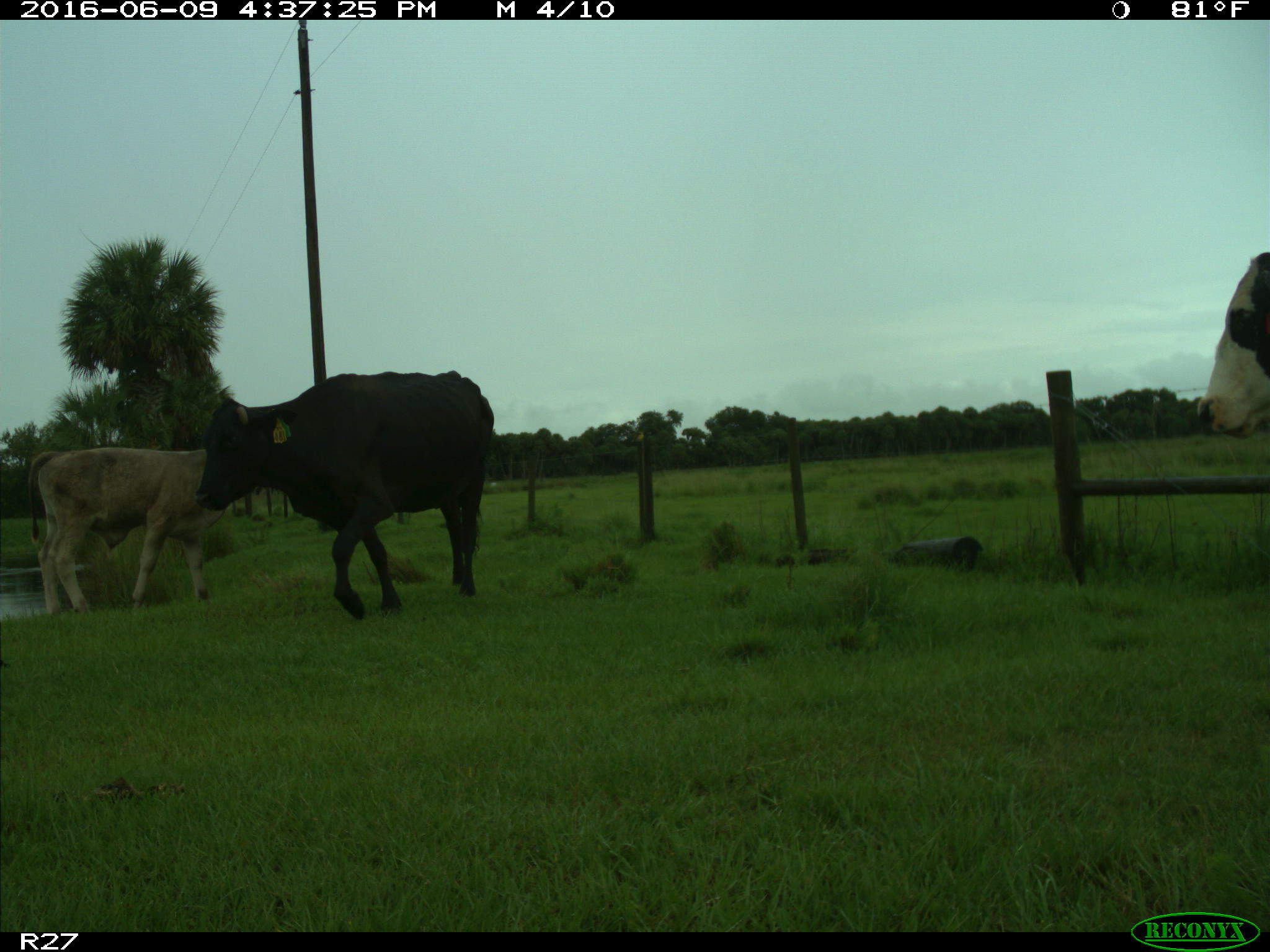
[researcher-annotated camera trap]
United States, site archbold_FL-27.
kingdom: Animalia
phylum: Chordata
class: Mammalia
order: Artiodactyla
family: Bovidae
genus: Bos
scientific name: Bos taurus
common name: domestic cow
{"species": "Bos taurus (domestic cow)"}